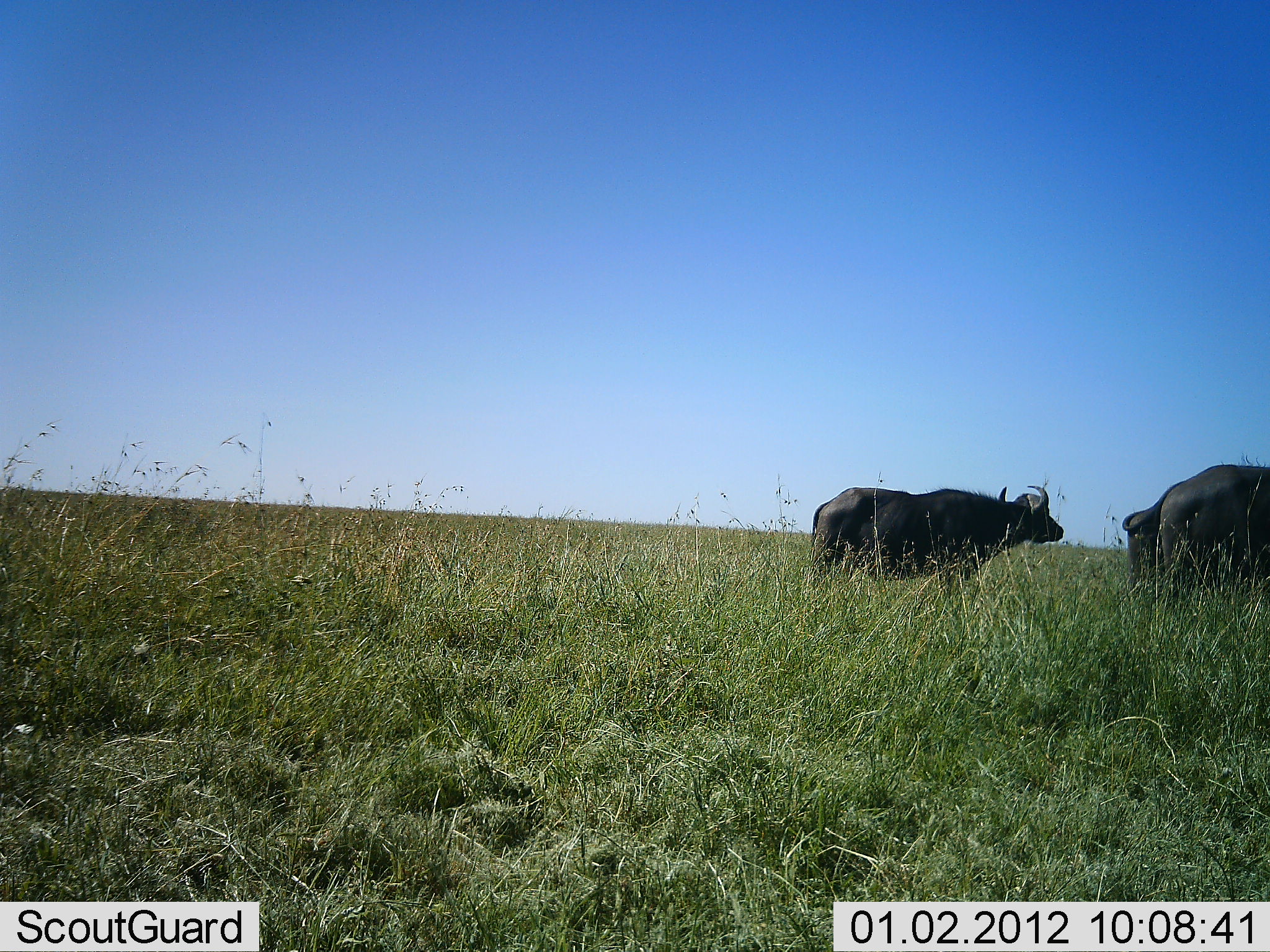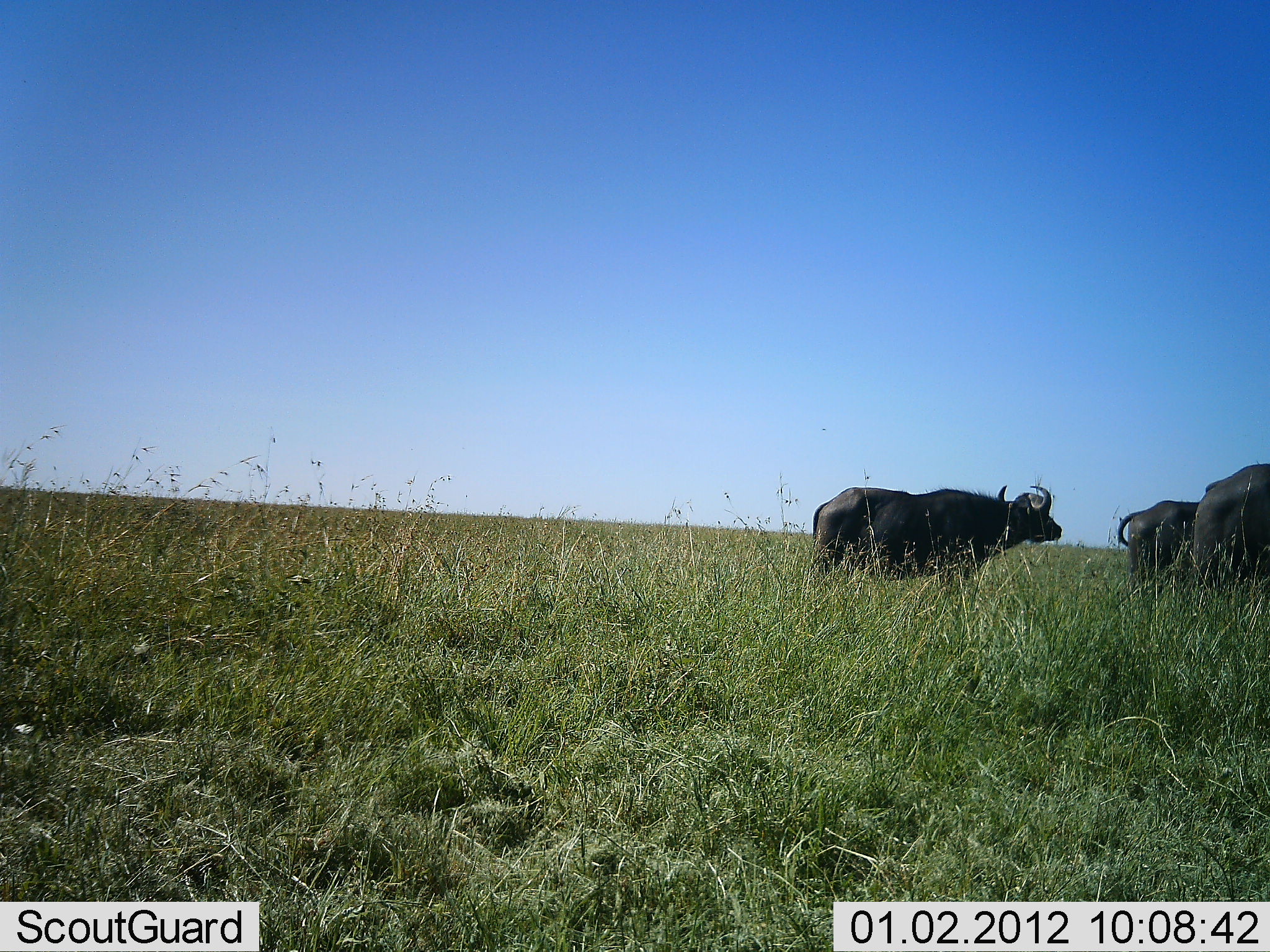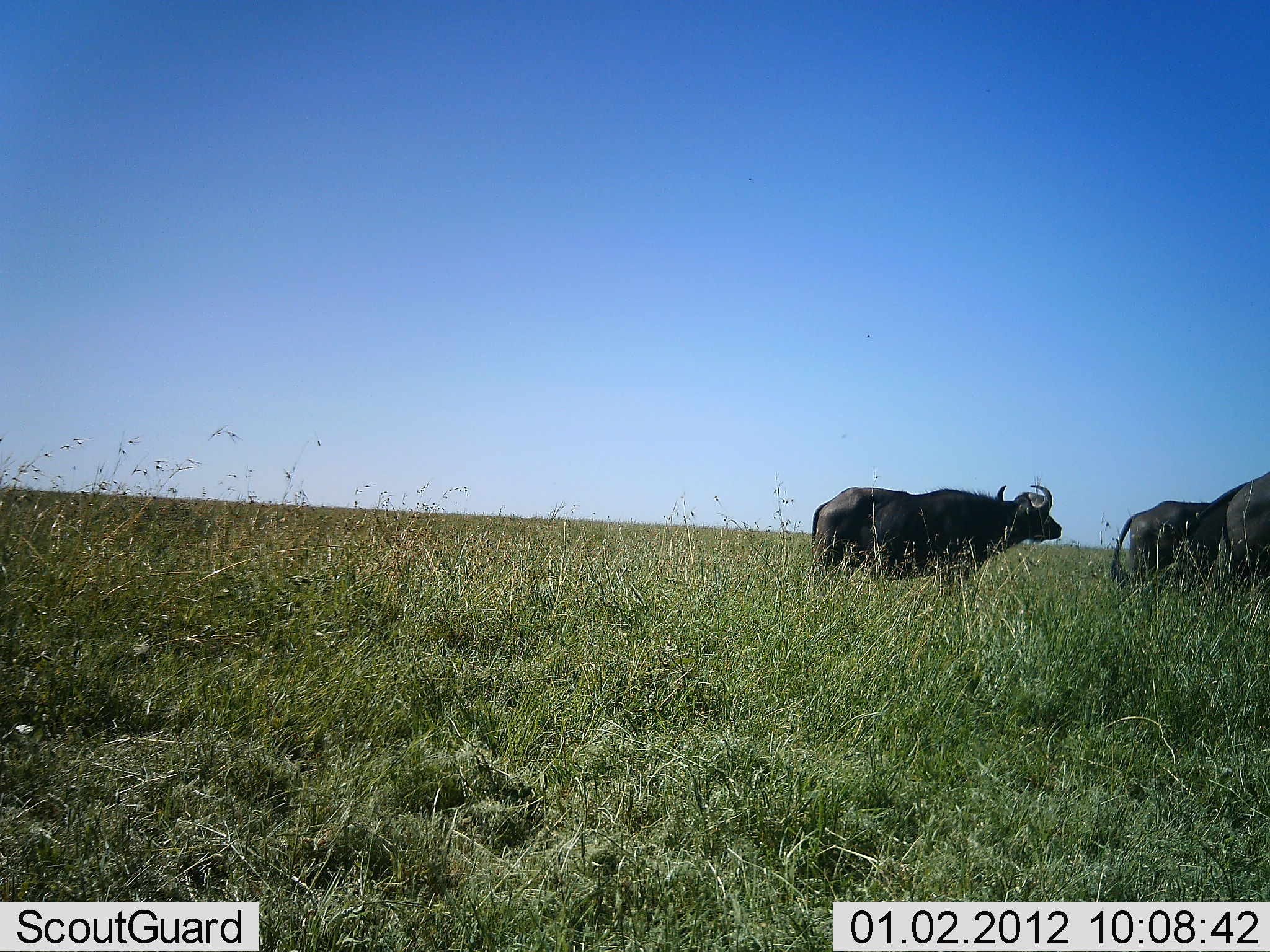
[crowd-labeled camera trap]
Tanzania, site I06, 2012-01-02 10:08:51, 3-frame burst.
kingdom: Animalia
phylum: Chordata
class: Mammalia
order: Artiodactyla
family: Bovidae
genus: Syncerus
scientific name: Syncerus caffer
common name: cape buffalo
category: buffalo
Buffalo (cape buffalo) (Syncerus caffer), count 3. Behavior (volunteer vote fractions): standing 71%, resting 0%, moving 64%, interacting 0%. Young present (vote fraction): 0%. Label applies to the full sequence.